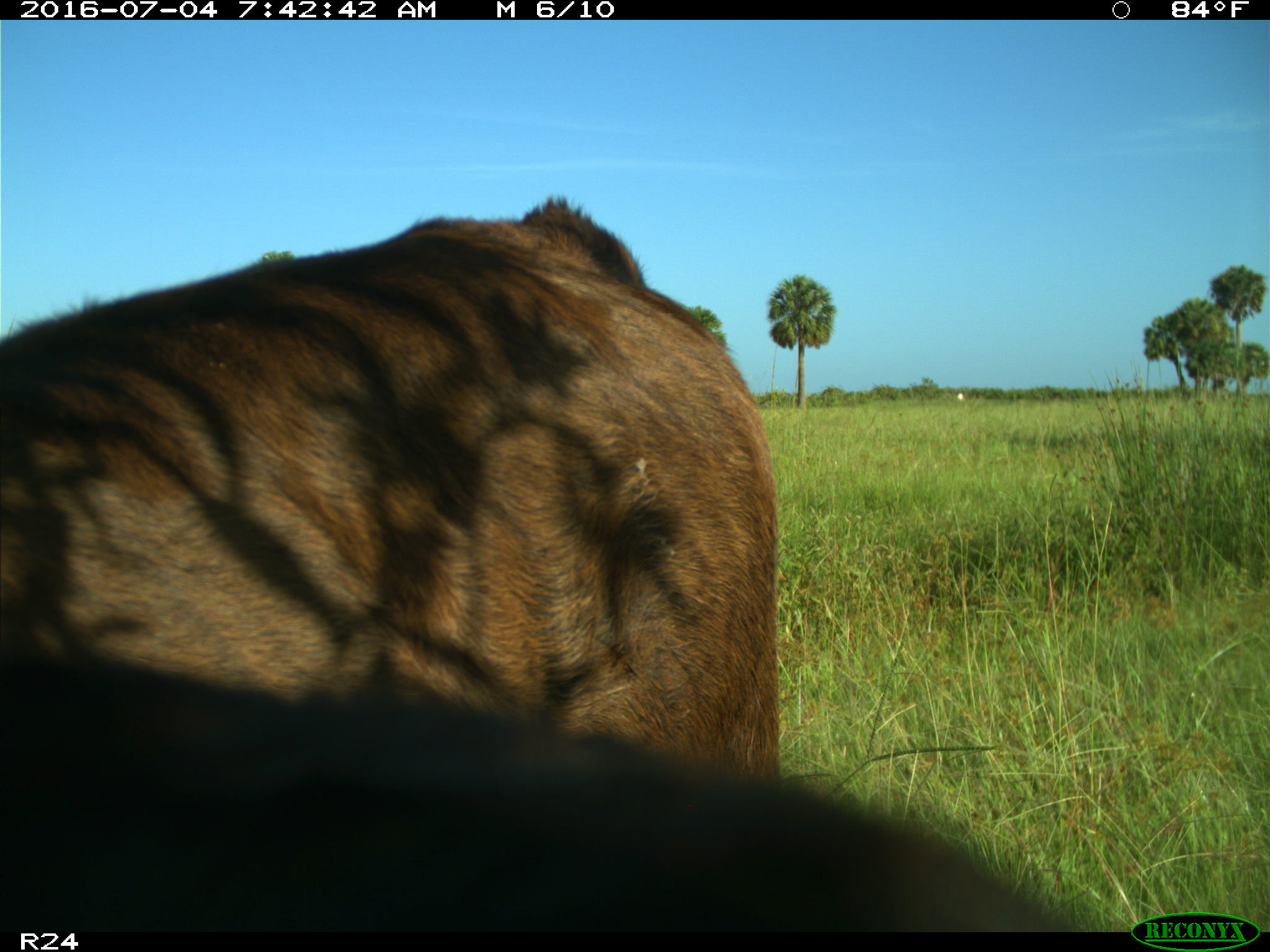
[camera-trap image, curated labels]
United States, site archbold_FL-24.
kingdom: Animalia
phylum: Chordata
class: Mammalia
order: Artiodactyla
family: Bovidae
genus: Bos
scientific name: Bos taurus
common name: domestic cow